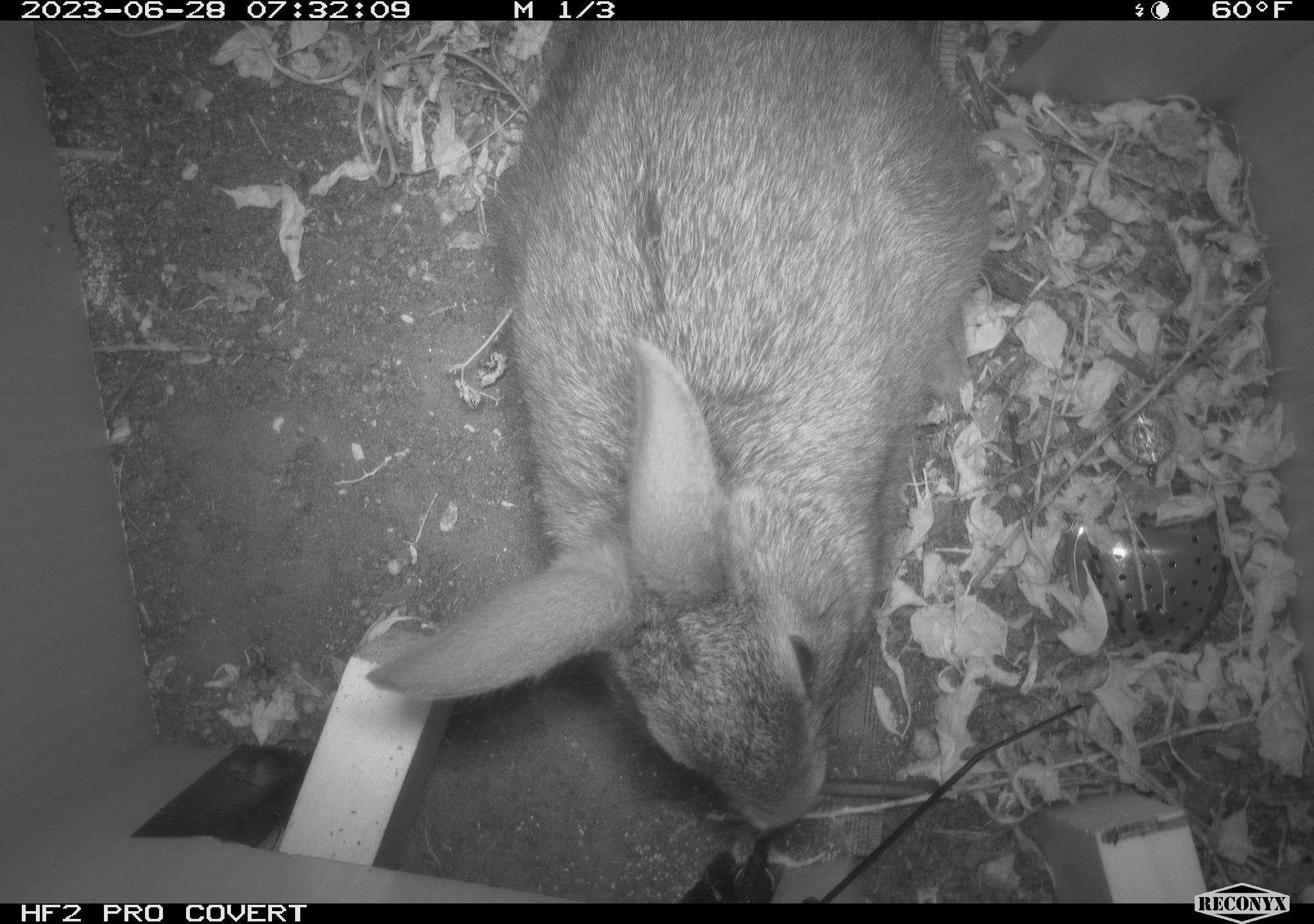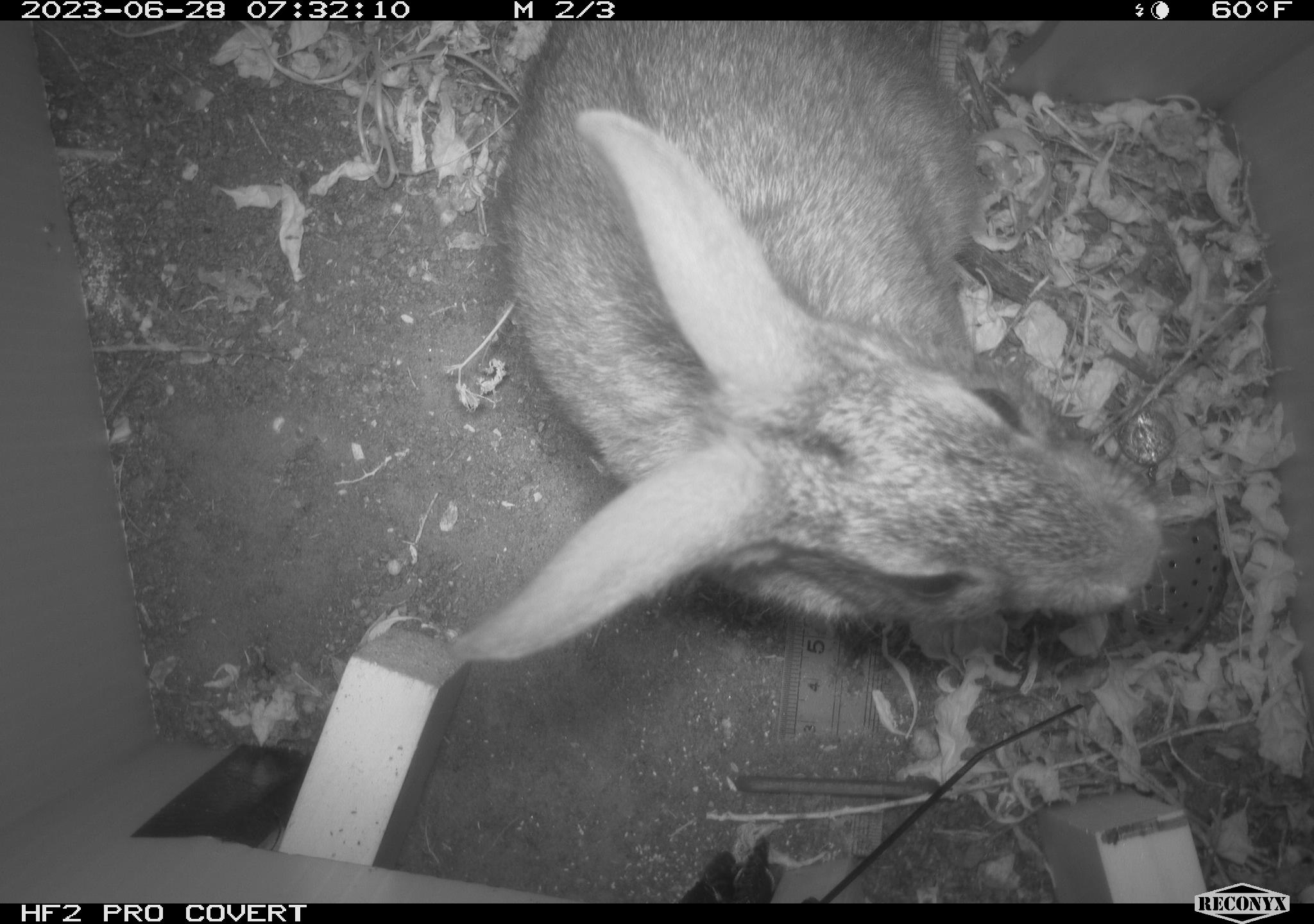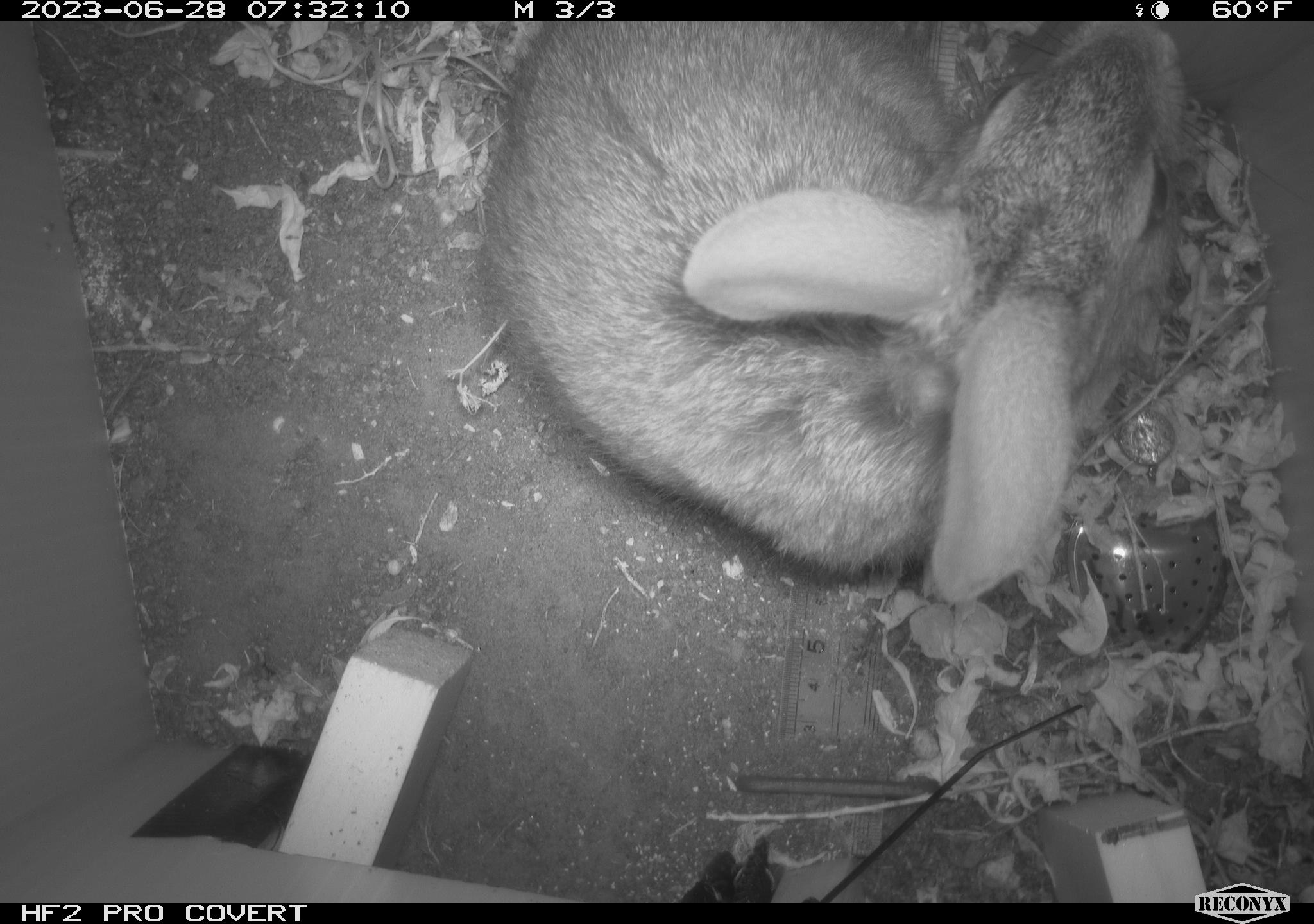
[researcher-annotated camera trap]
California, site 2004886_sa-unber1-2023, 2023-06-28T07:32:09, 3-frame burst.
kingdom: Animalia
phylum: Chordata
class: Mammalia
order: Lagomorpha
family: Leporidae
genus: Sylvilagus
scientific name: Sylvilagus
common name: cottontail rabbits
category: sylvilagus species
Sylvilagus species (cottontail rabbits) (Sylvilagus).